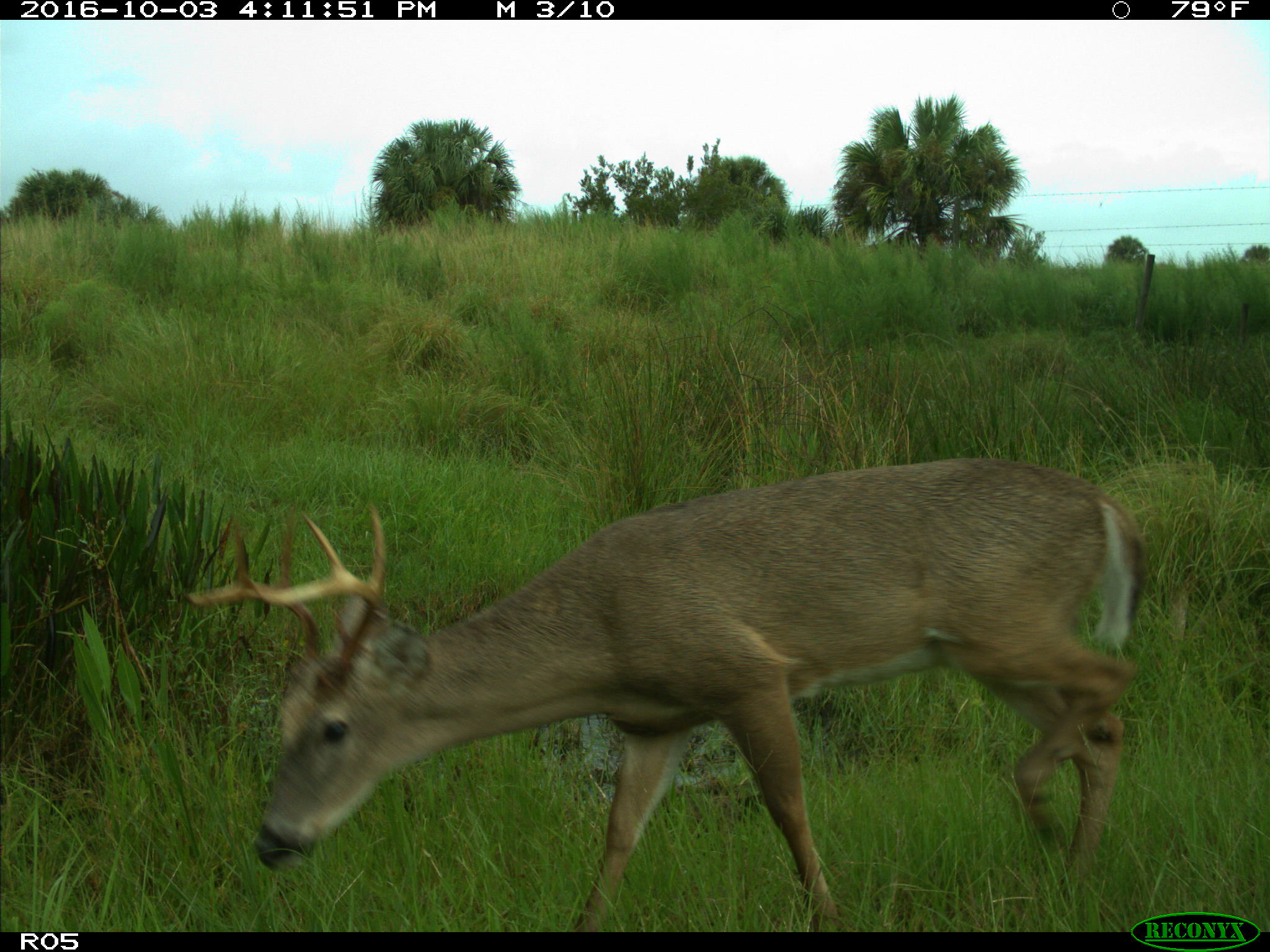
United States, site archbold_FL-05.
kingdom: Animalia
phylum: Chordata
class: Mammalia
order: Artiodactyla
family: Cervidae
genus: Odocoileus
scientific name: Odocoileus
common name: deer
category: unidentified deer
Unidentified deer (deer) (Odocoileus).